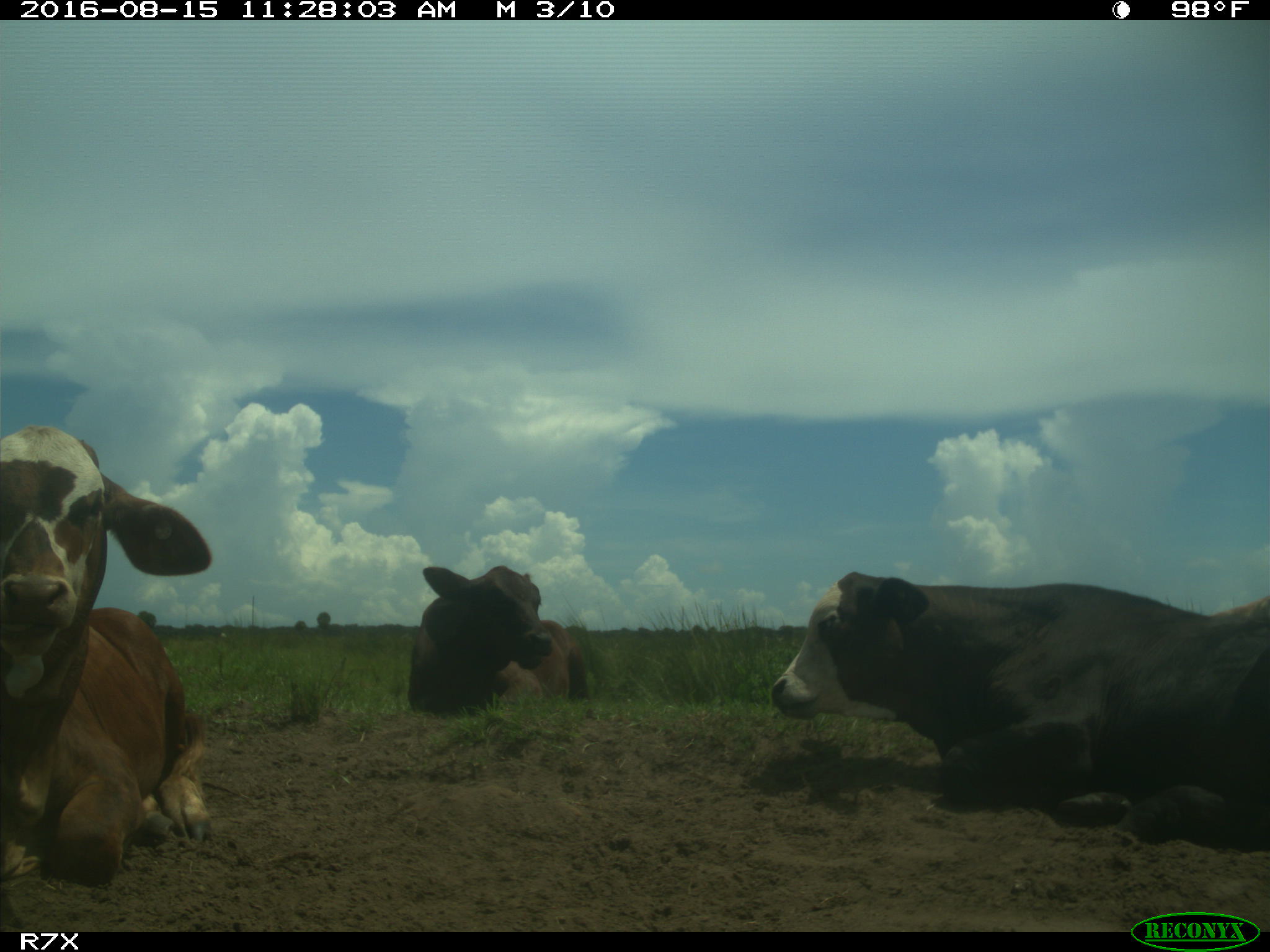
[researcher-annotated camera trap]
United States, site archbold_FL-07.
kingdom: Animalia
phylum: Chordata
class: Mammalia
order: Artiodactyla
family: Bovidae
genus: Bos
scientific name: Bos taurus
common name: domestic cow